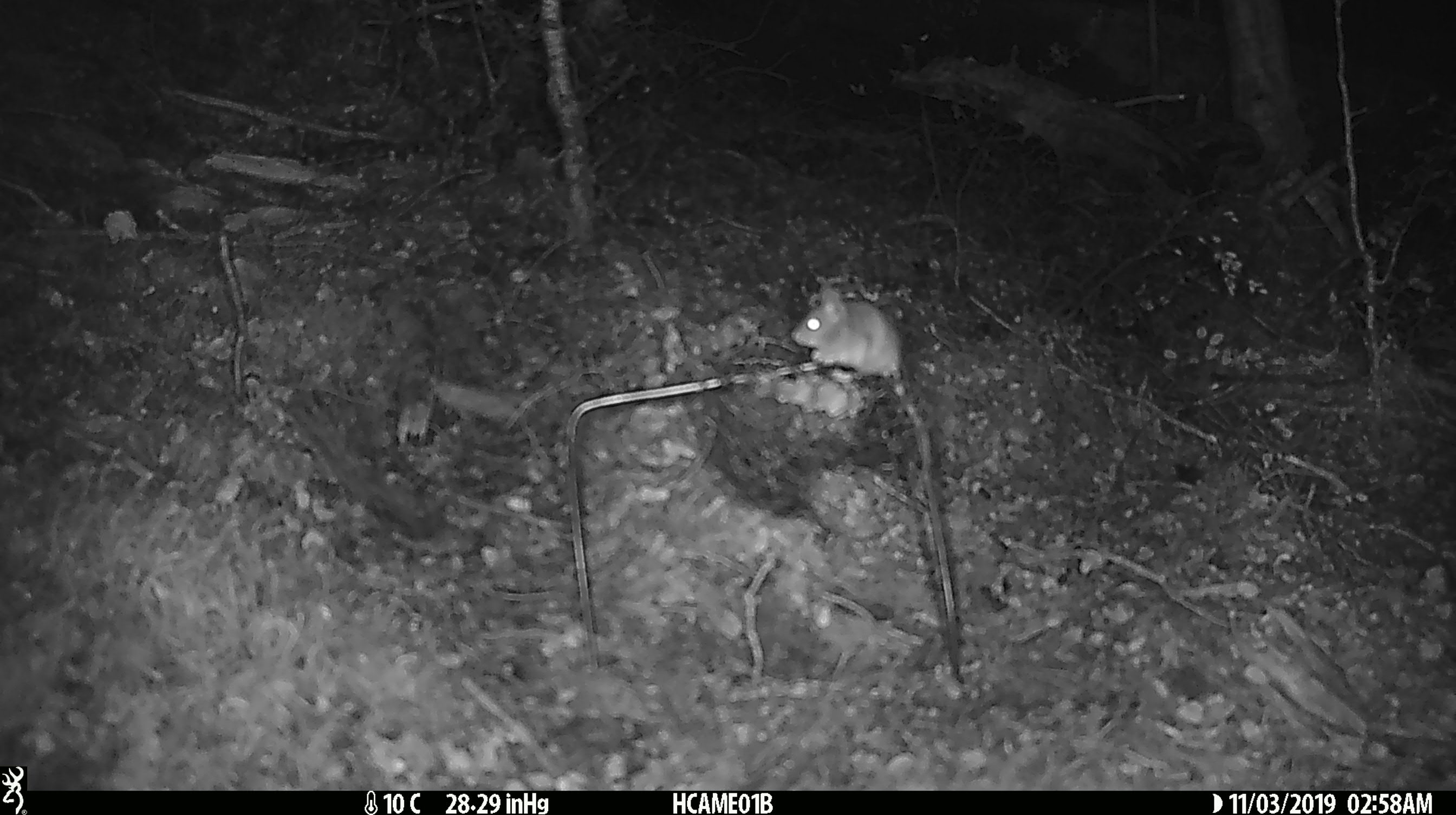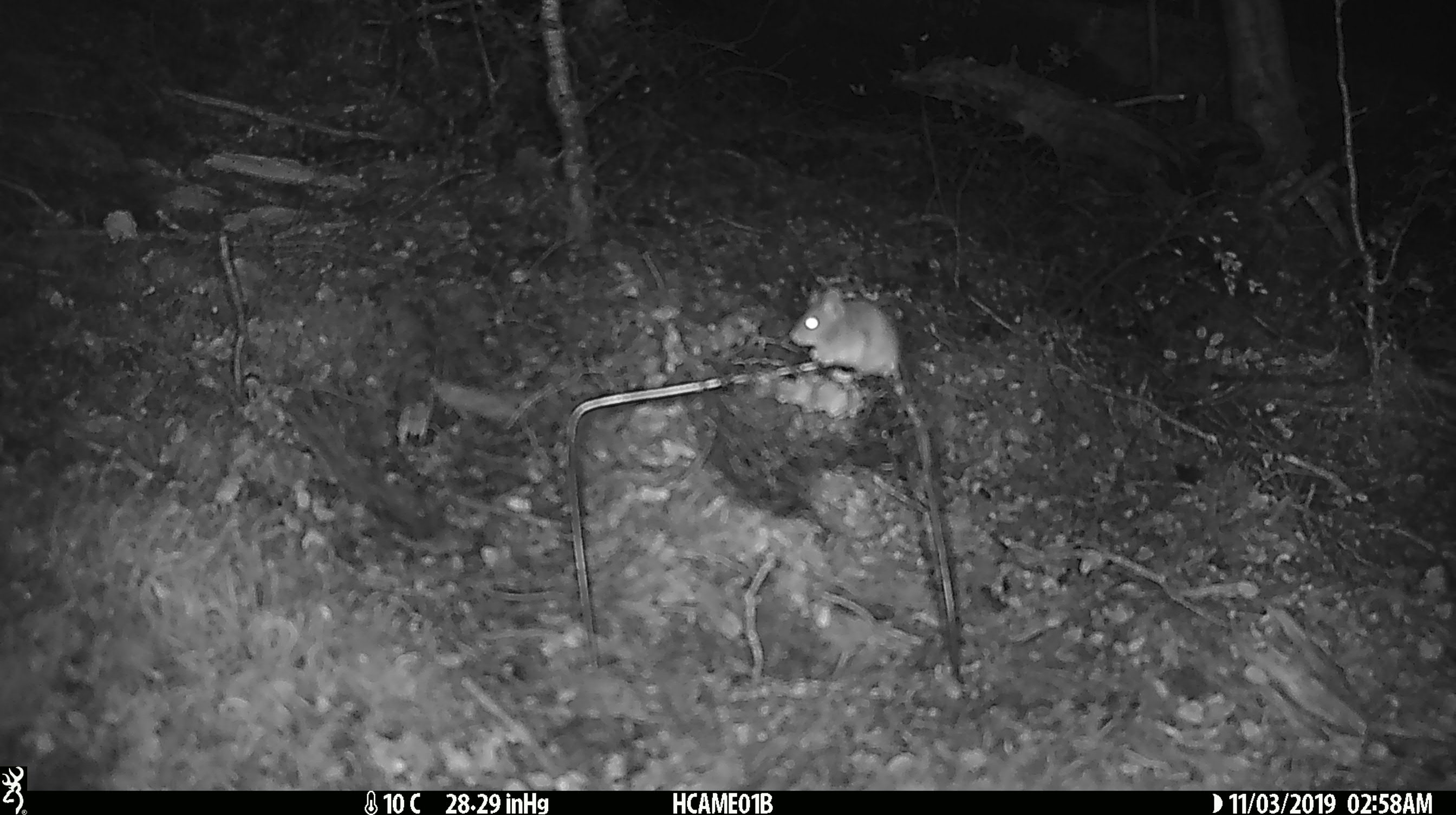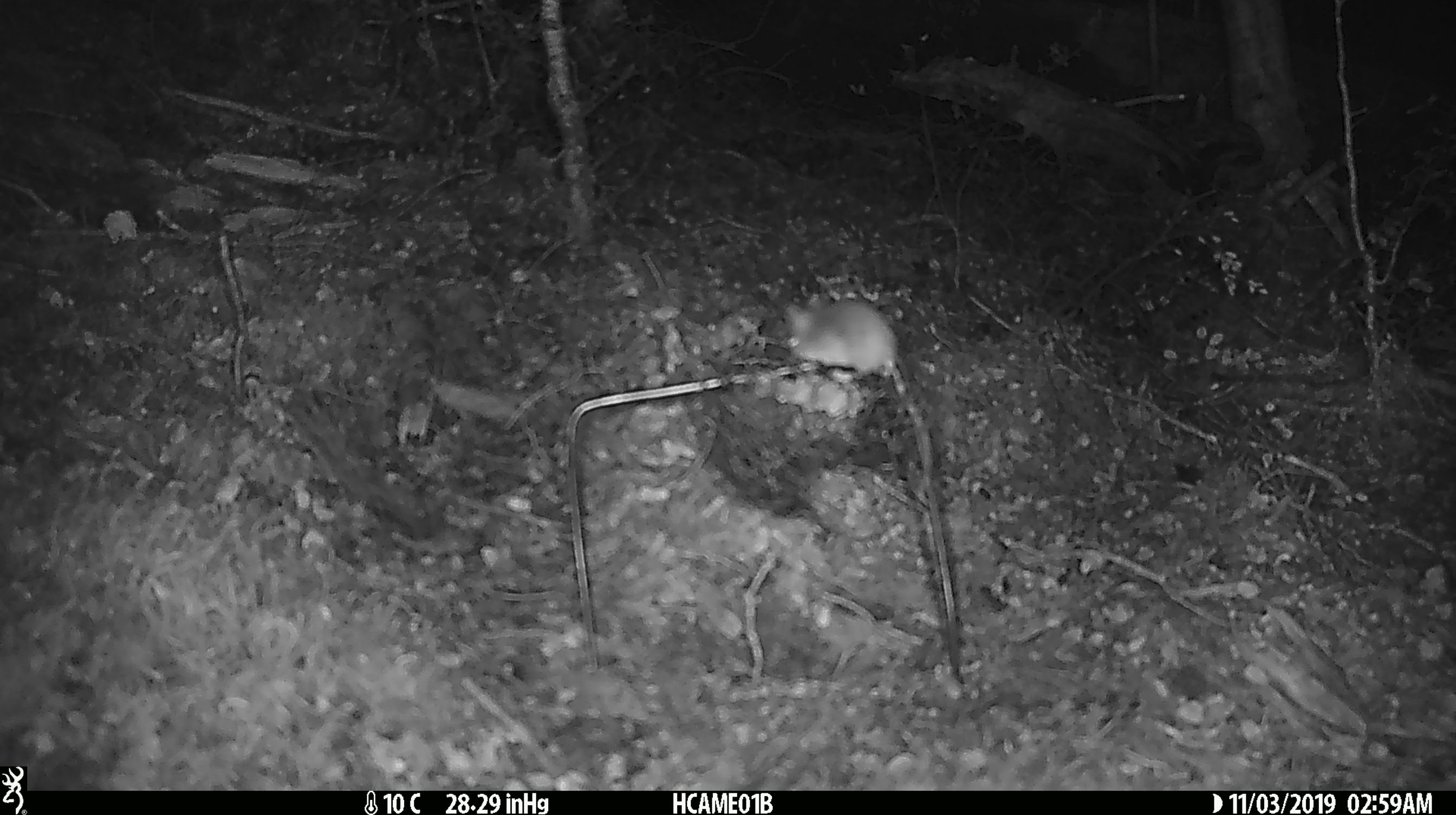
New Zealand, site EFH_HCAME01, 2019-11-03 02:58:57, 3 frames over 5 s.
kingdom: Animalia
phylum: Chordata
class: Mammalia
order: Rodentia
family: Muridae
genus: Mus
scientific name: Mus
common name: mouse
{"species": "mouse (Mus)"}